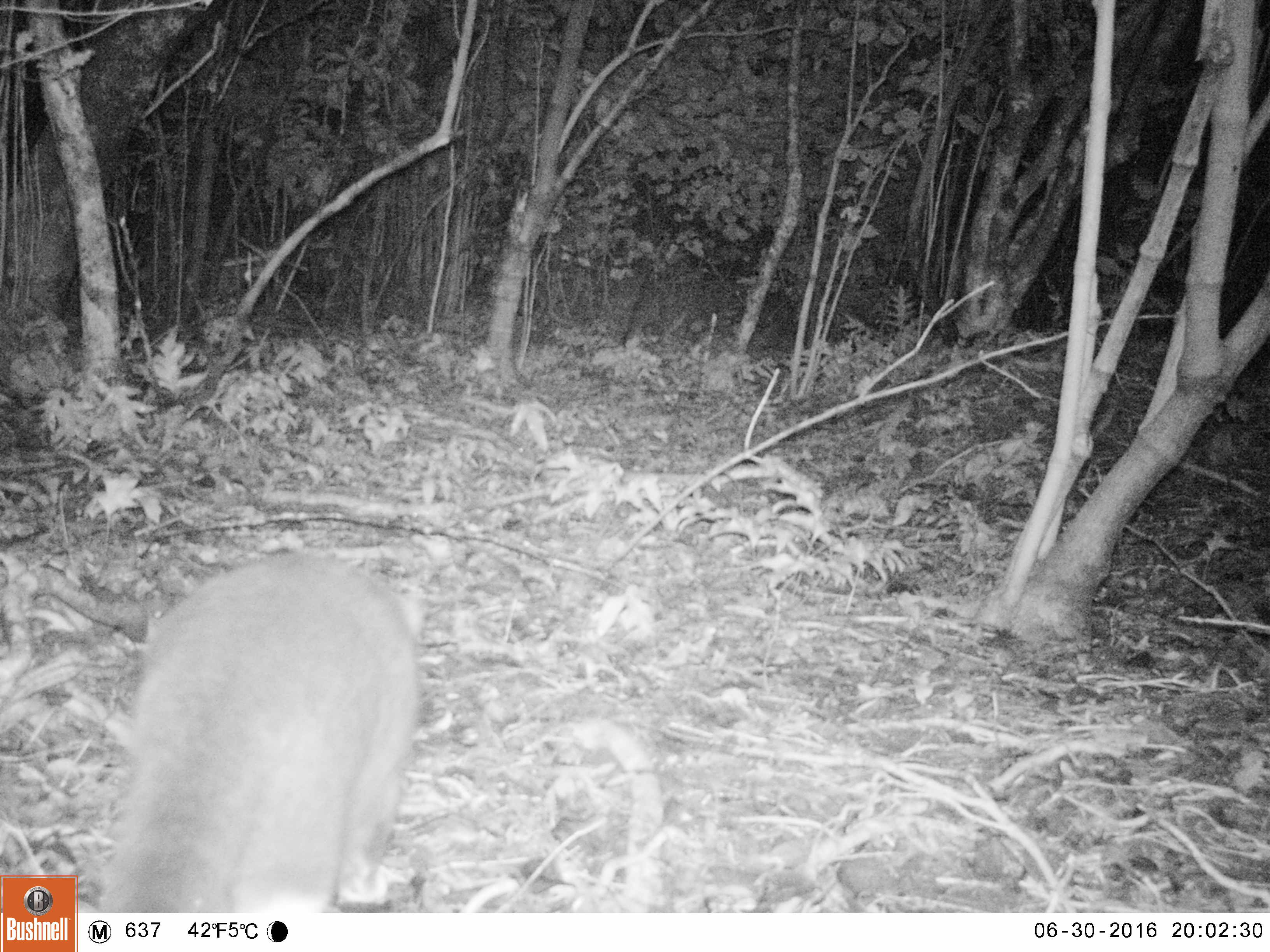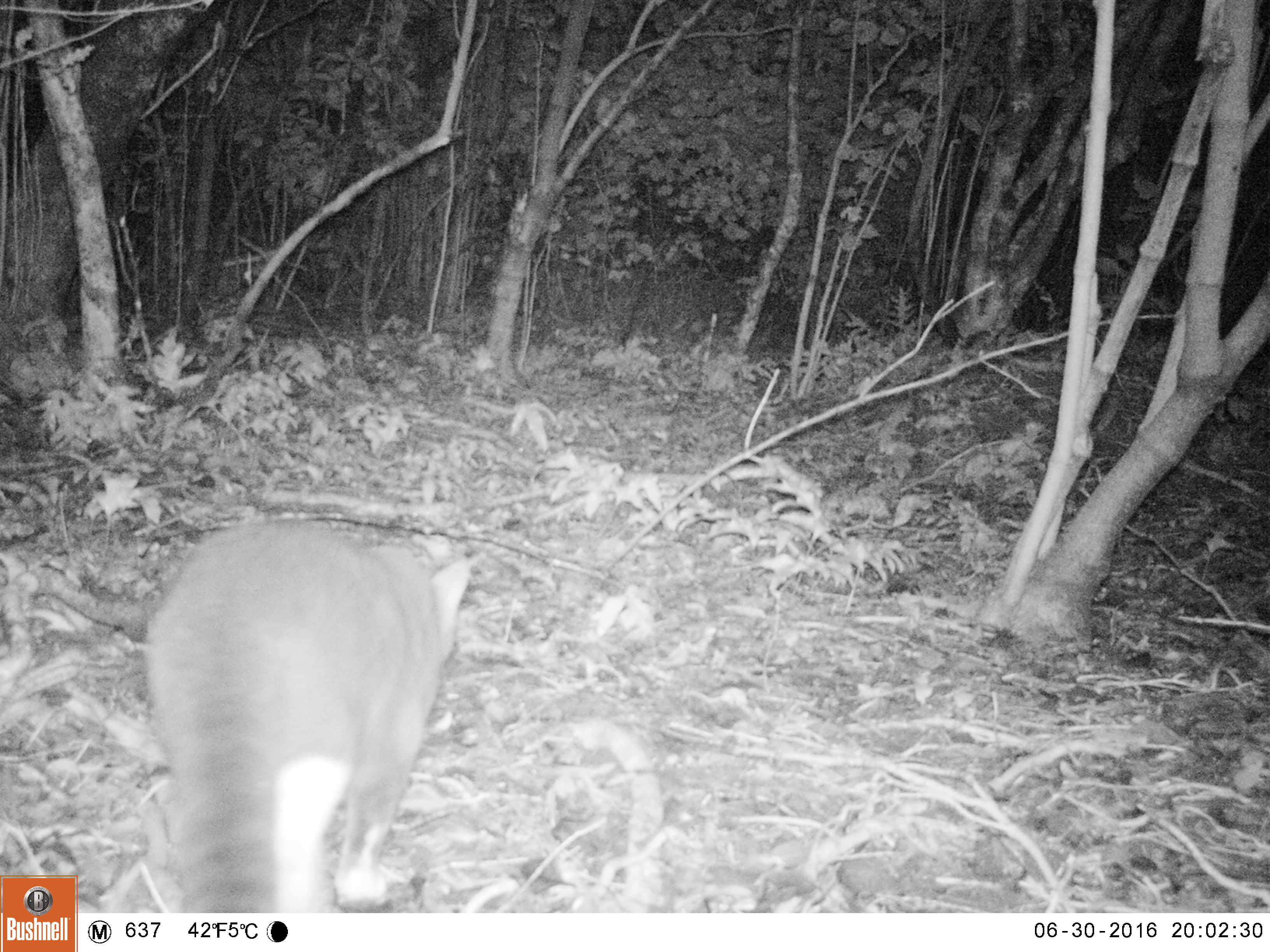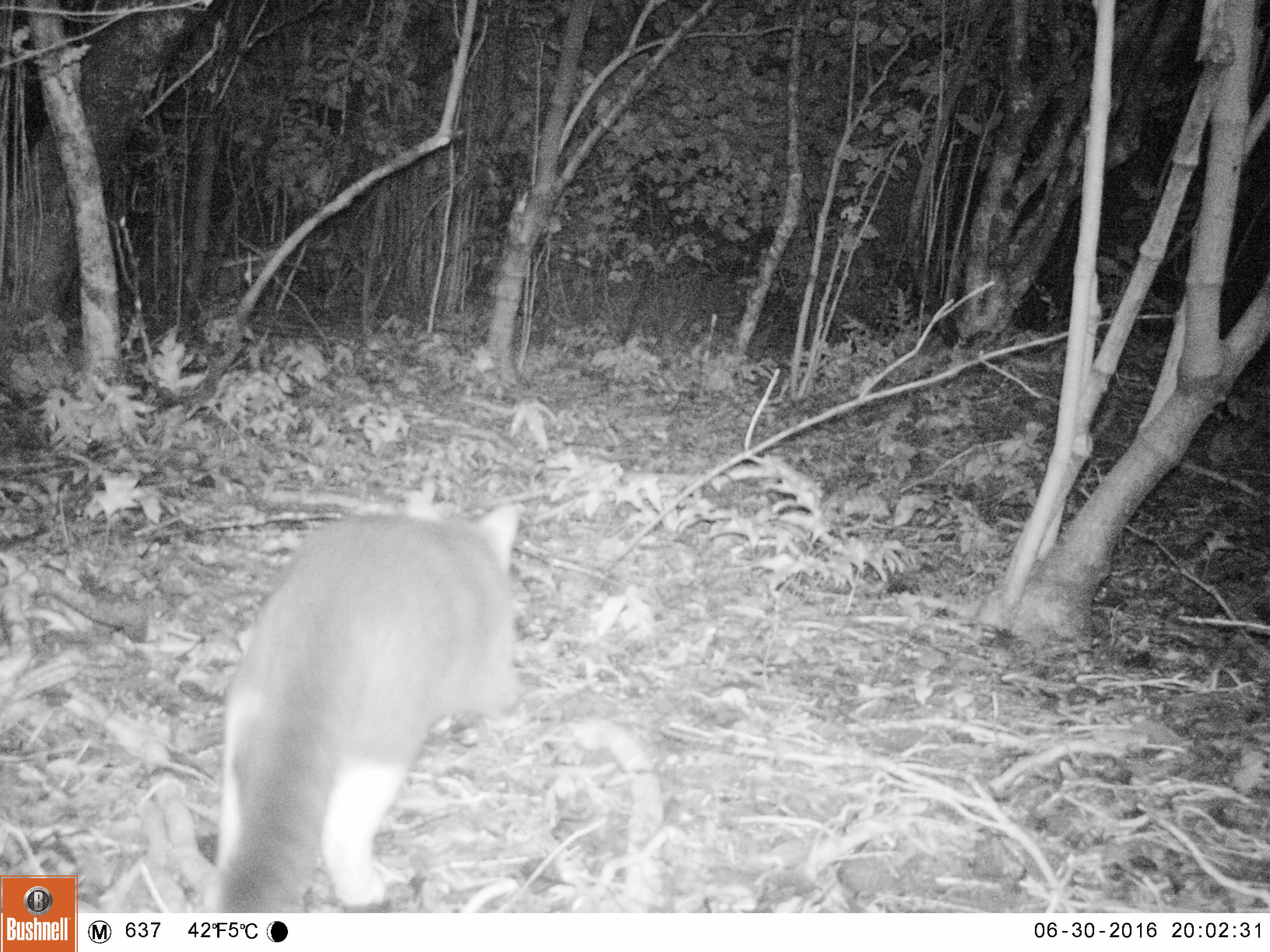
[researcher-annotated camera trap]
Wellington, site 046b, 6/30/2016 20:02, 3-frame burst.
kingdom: Animalia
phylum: Chordata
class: Mammalia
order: Carnivora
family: Felidae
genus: Felis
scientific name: Felis catus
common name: cat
Cat (Felis catus).